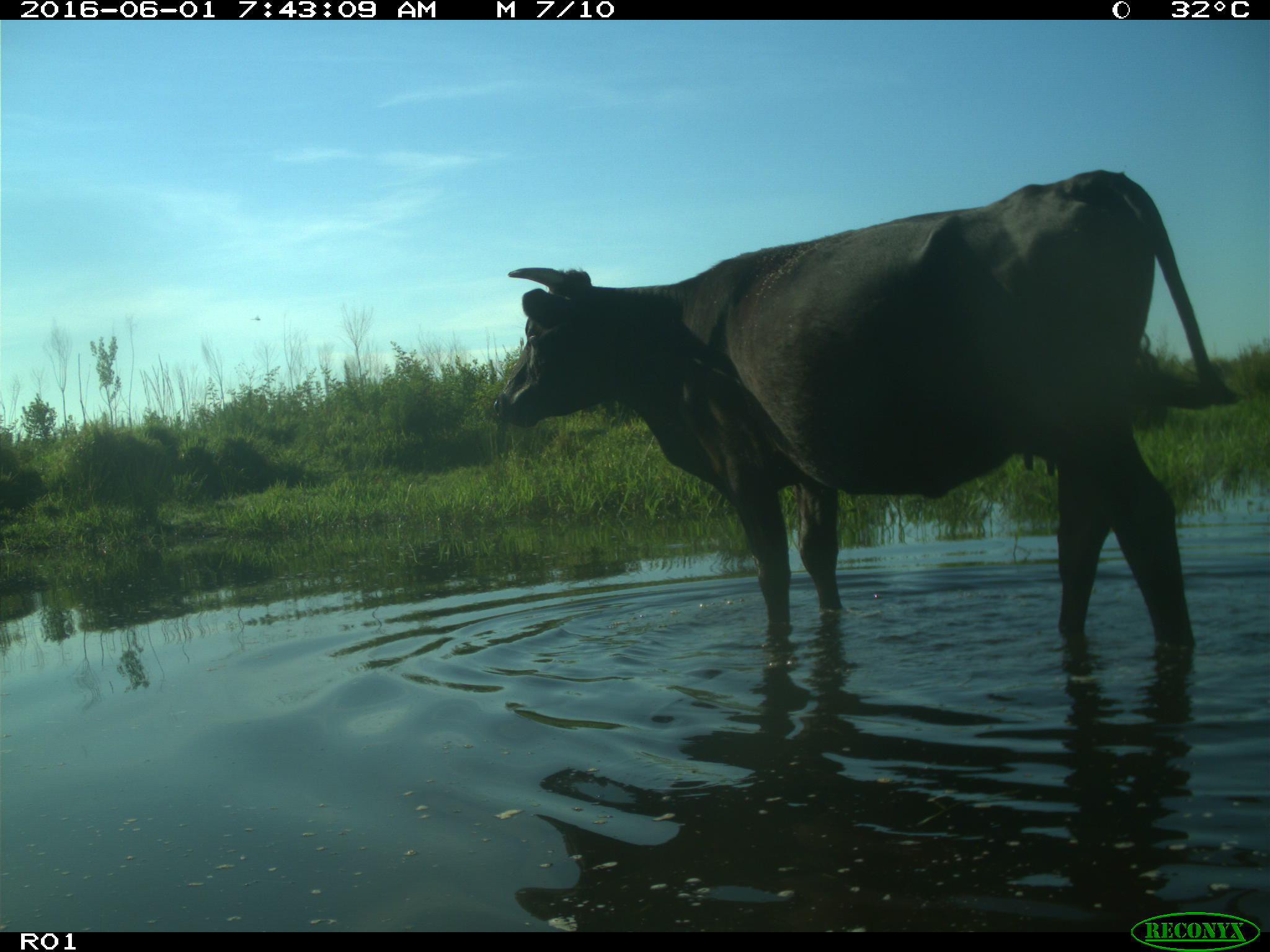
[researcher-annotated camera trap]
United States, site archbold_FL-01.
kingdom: Animalia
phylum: Chordata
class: Mammalia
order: Artiodactyla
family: Bovidae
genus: Bos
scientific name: Bos taurus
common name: domestic cow